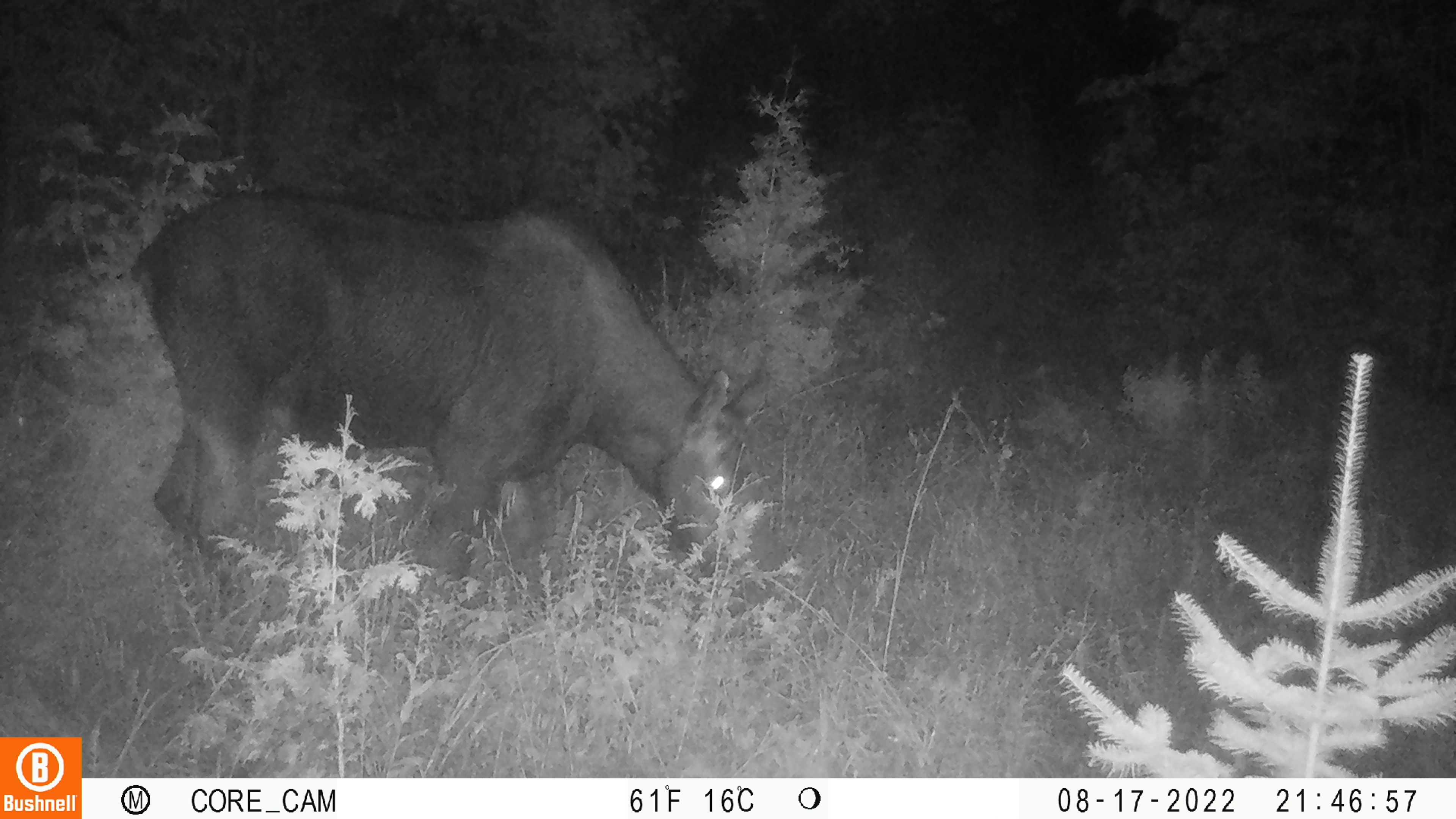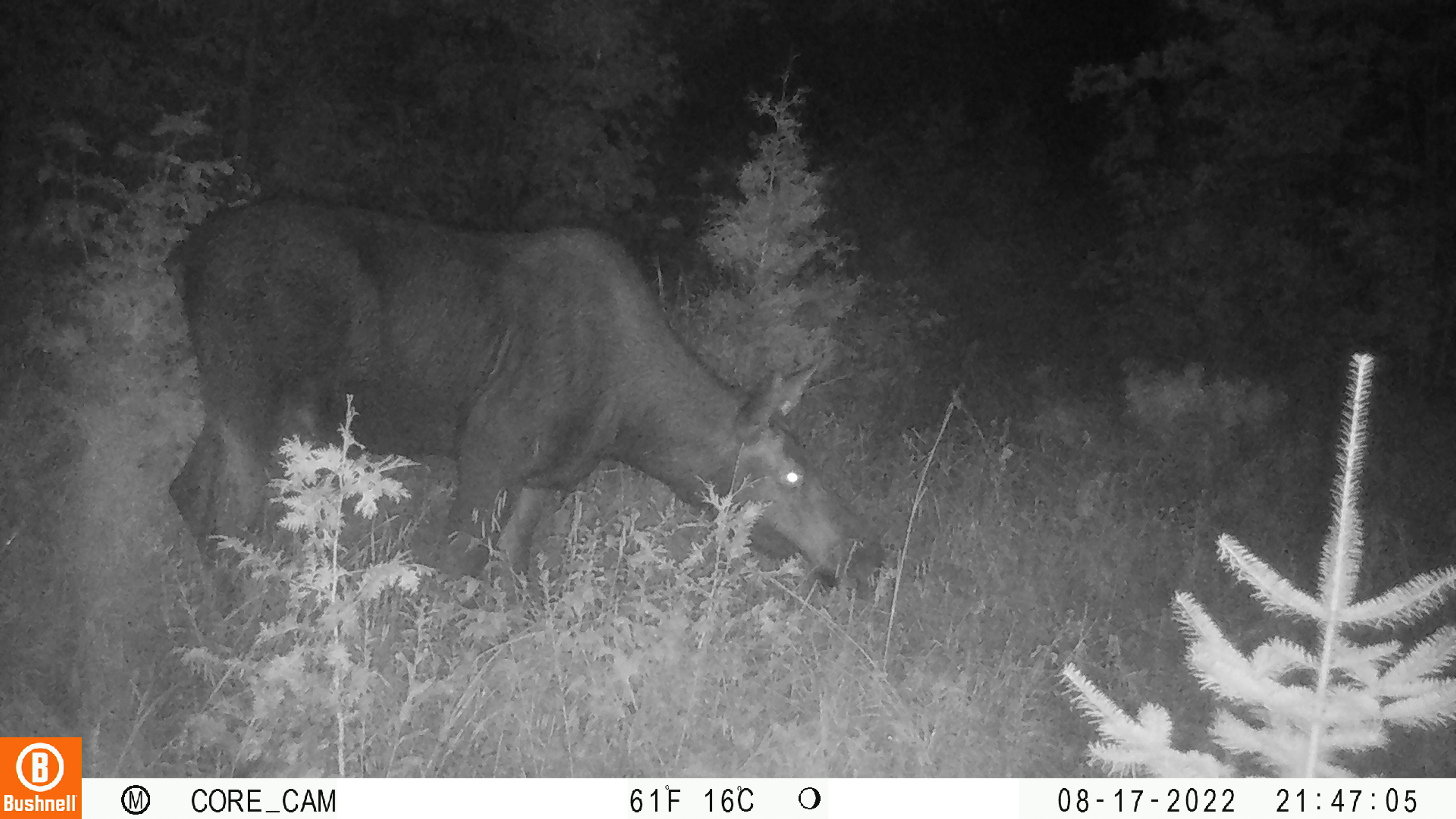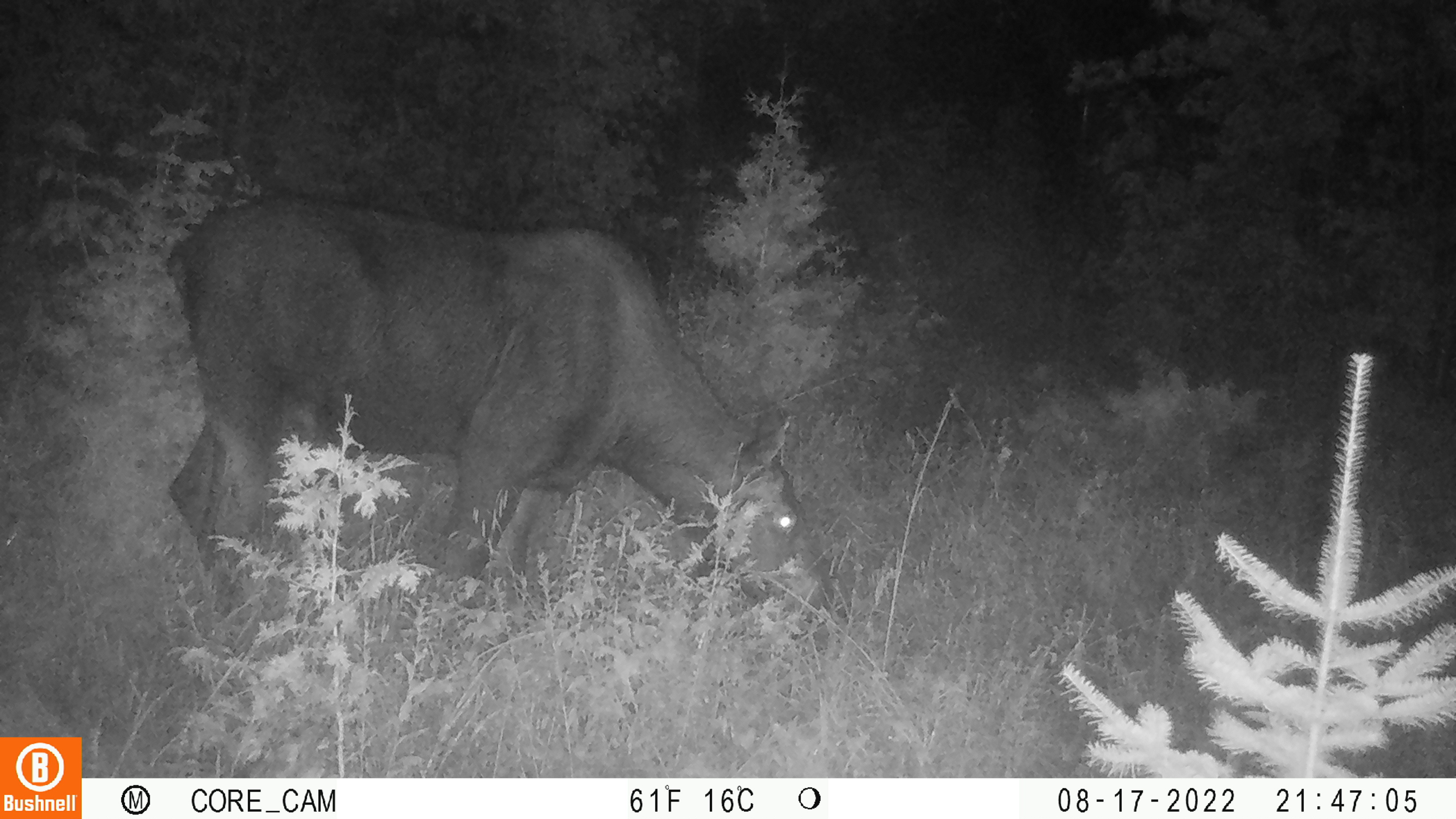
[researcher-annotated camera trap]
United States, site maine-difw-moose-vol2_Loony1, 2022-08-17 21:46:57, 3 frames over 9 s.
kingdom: Animalia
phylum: Chordata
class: Mammalia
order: Artiodactyla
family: Cervidae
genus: Alces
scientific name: Alces alces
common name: moose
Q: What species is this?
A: Moose (Alces alces).